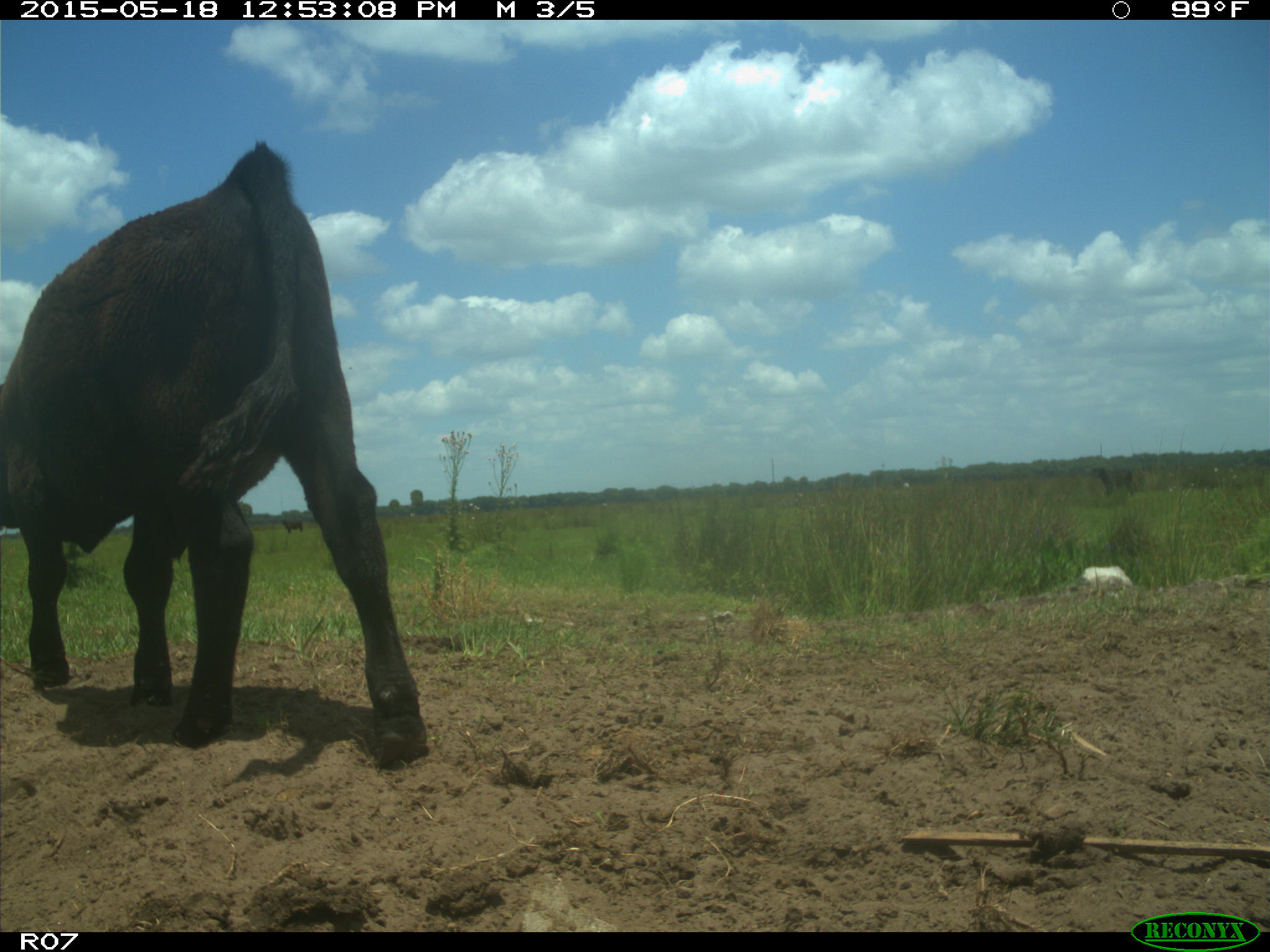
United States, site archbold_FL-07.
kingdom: Animalia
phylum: Chordata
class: Mammalia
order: Artiodactyla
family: Bovidae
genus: Bos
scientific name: Bos taurus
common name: domestic cow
Bos taurus (domestic cow).